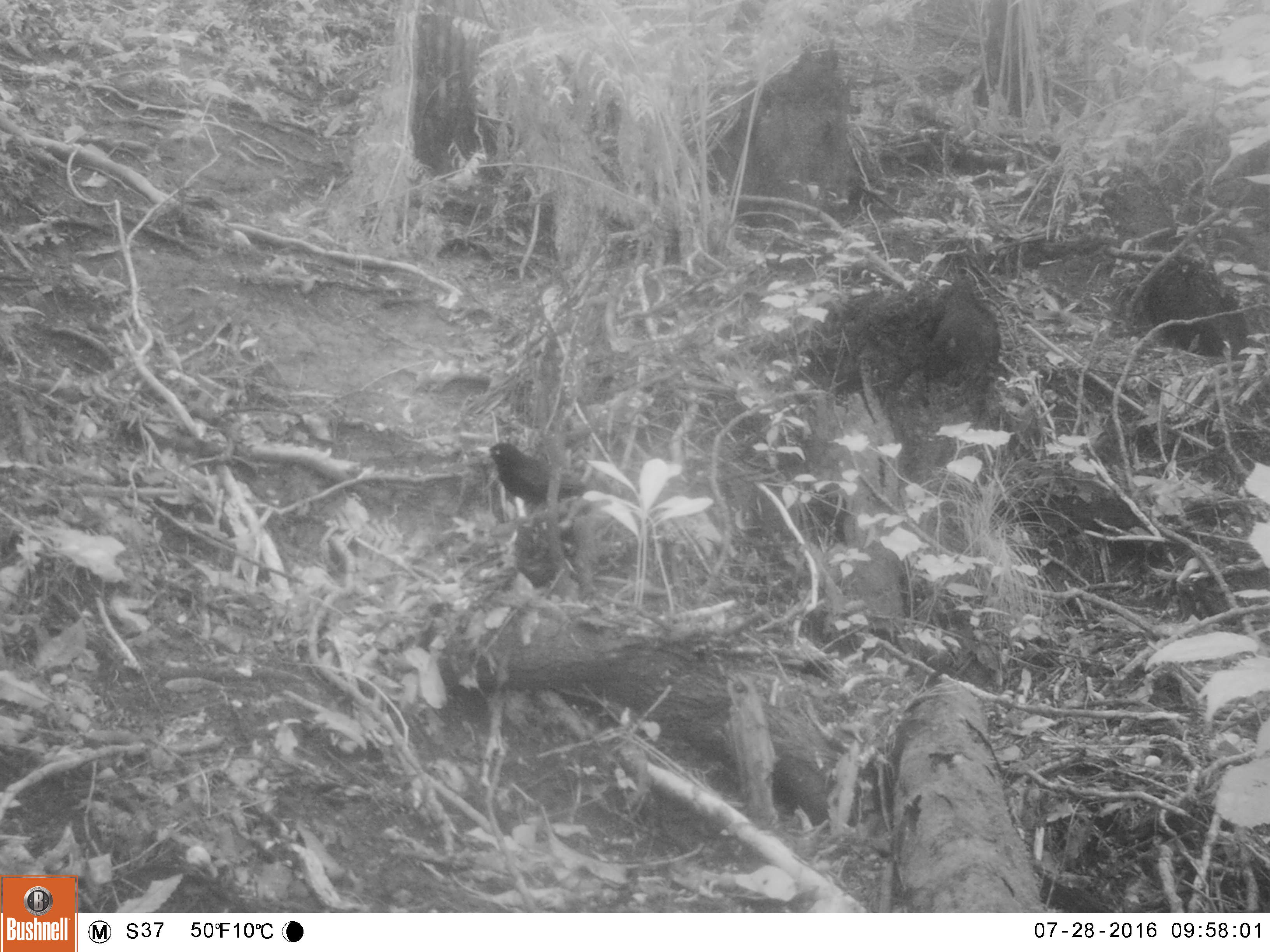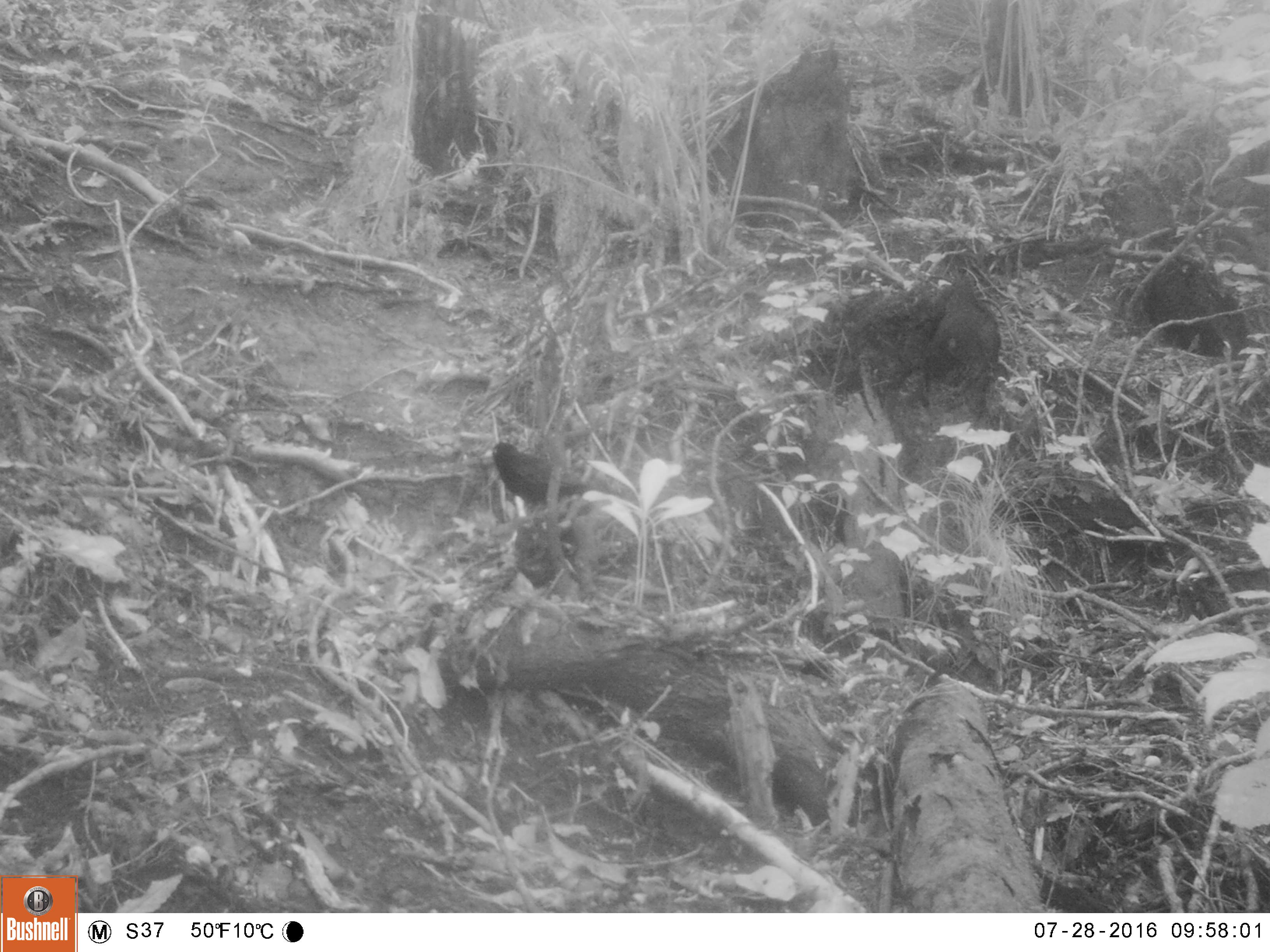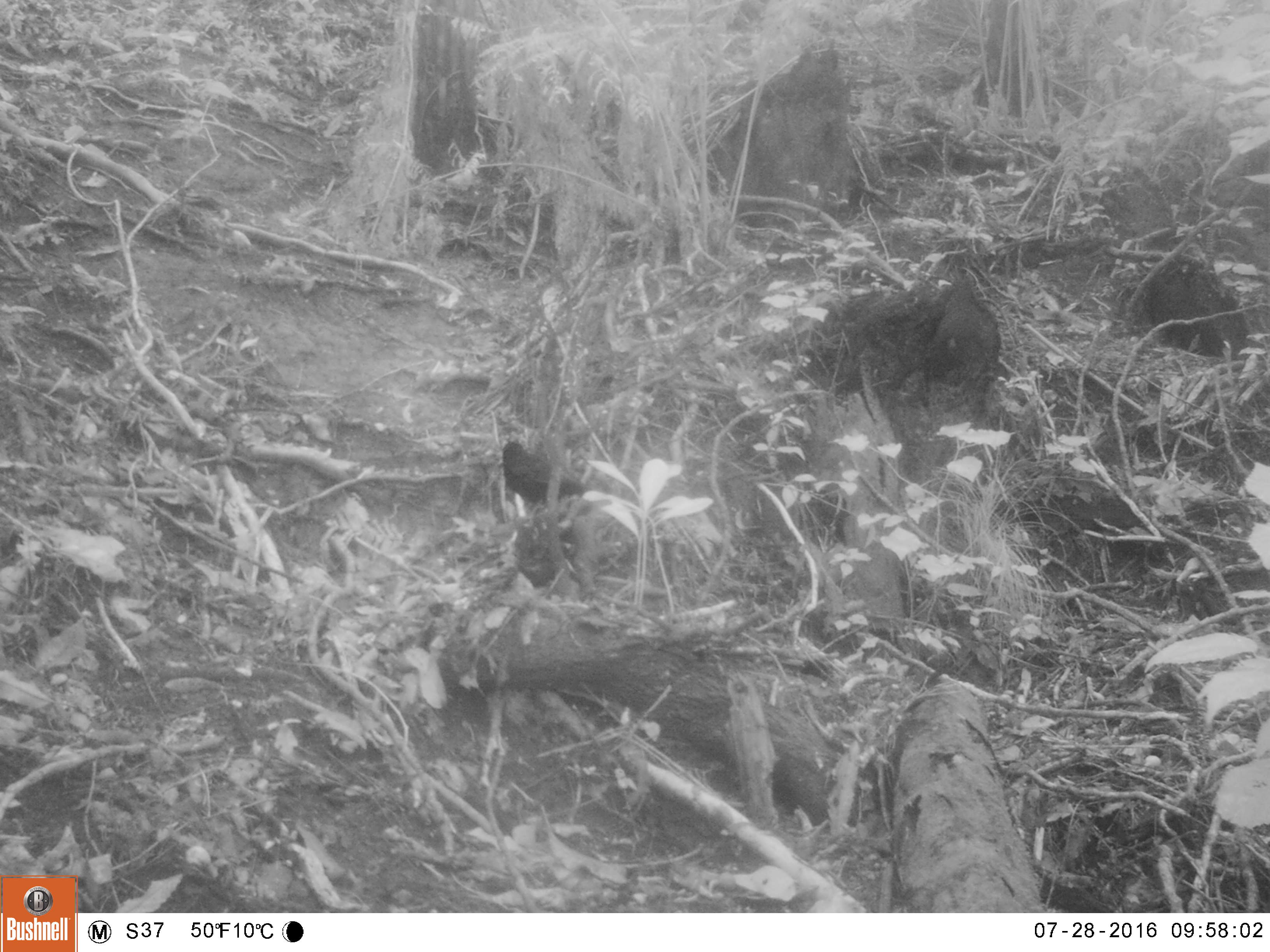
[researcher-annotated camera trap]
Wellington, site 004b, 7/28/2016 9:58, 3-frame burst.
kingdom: Animalia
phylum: Chordata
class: Aves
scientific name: Aves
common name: bird